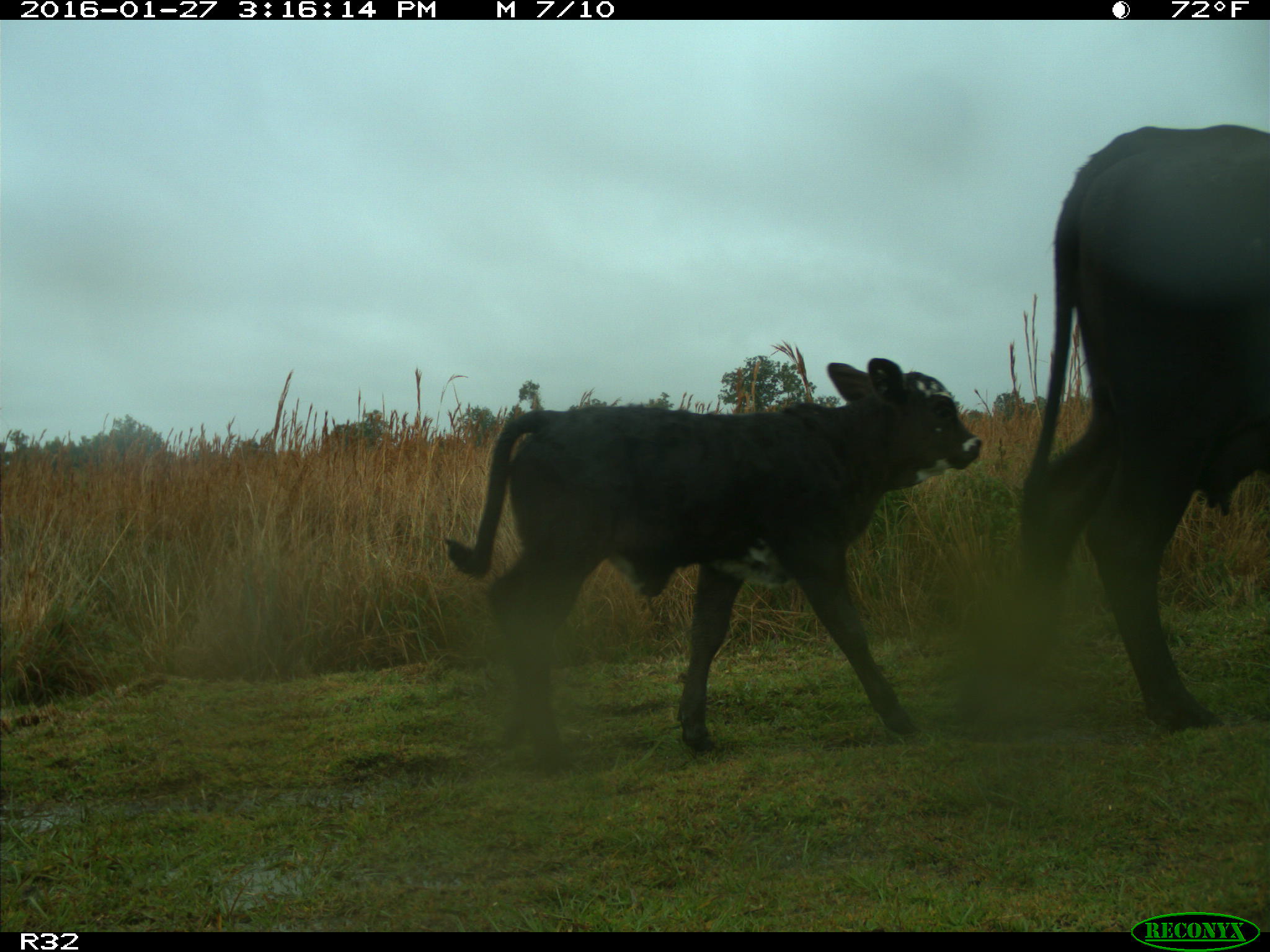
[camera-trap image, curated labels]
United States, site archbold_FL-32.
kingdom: Animalia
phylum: Chordata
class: Mammalia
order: Artiodactyla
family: Bovidae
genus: Bos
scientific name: Bos taurus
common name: domestic cow